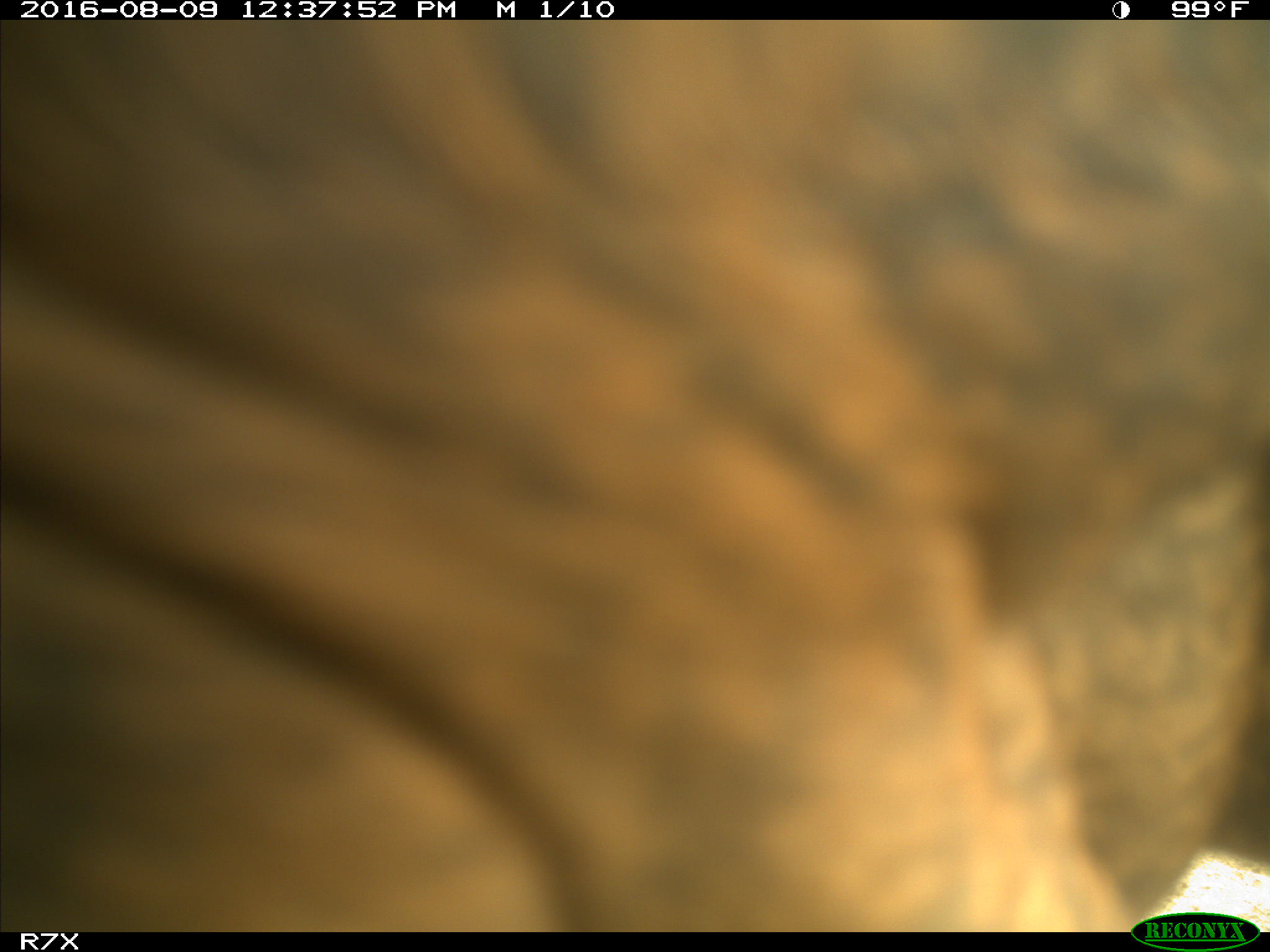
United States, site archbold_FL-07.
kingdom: Animalia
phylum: Chordata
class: Mammalia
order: Artiodactyla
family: Bovidae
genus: Bos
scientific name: Bos taurus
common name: domestic cow